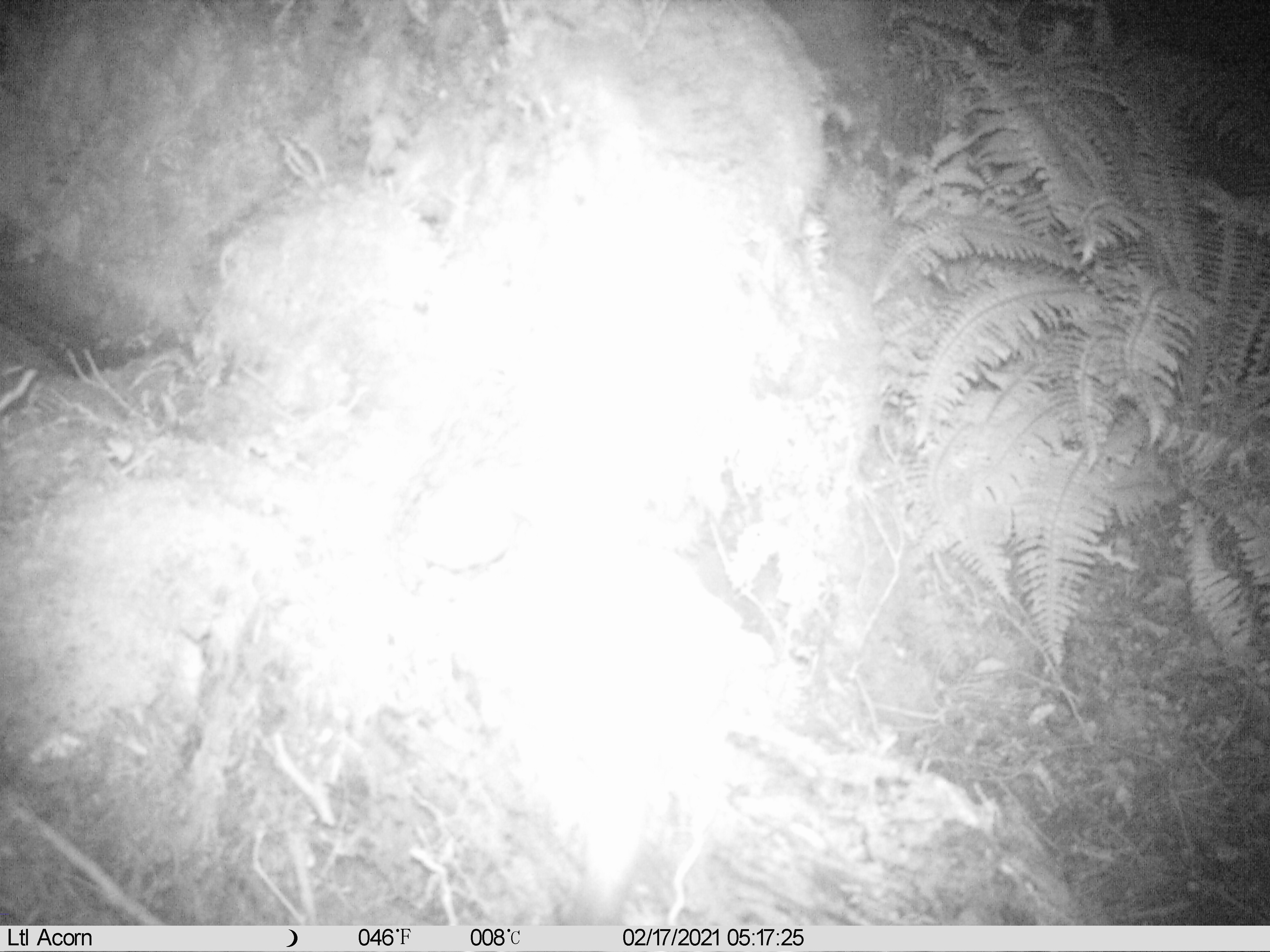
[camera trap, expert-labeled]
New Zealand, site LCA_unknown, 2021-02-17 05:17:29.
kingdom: Animalia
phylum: Chordata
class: Mammalia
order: Carnivora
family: Mustelidae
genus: Mustela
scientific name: Mustela erminea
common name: stoat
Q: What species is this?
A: Stoat (Mustela erminea).